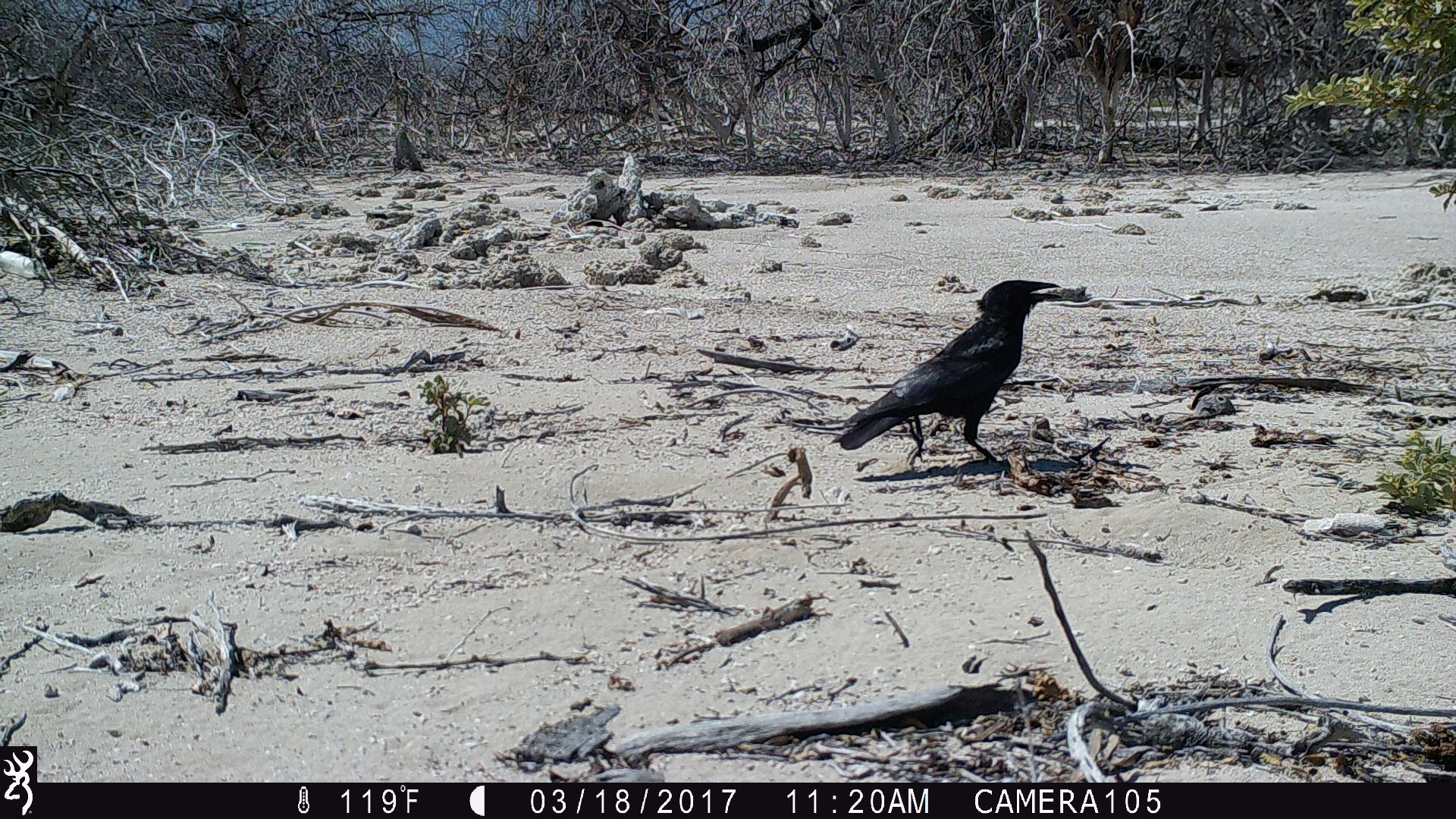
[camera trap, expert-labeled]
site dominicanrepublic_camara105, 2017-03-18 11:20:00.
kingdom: Animalia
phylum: Chordata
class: Aves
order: Passeriformes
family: Corvidae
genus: Corvus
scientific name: Corvus corax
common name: raven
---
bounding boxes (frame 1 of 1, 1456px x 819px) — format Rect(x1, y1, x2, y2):
raven: Rect(825, 278, 1091, 470)